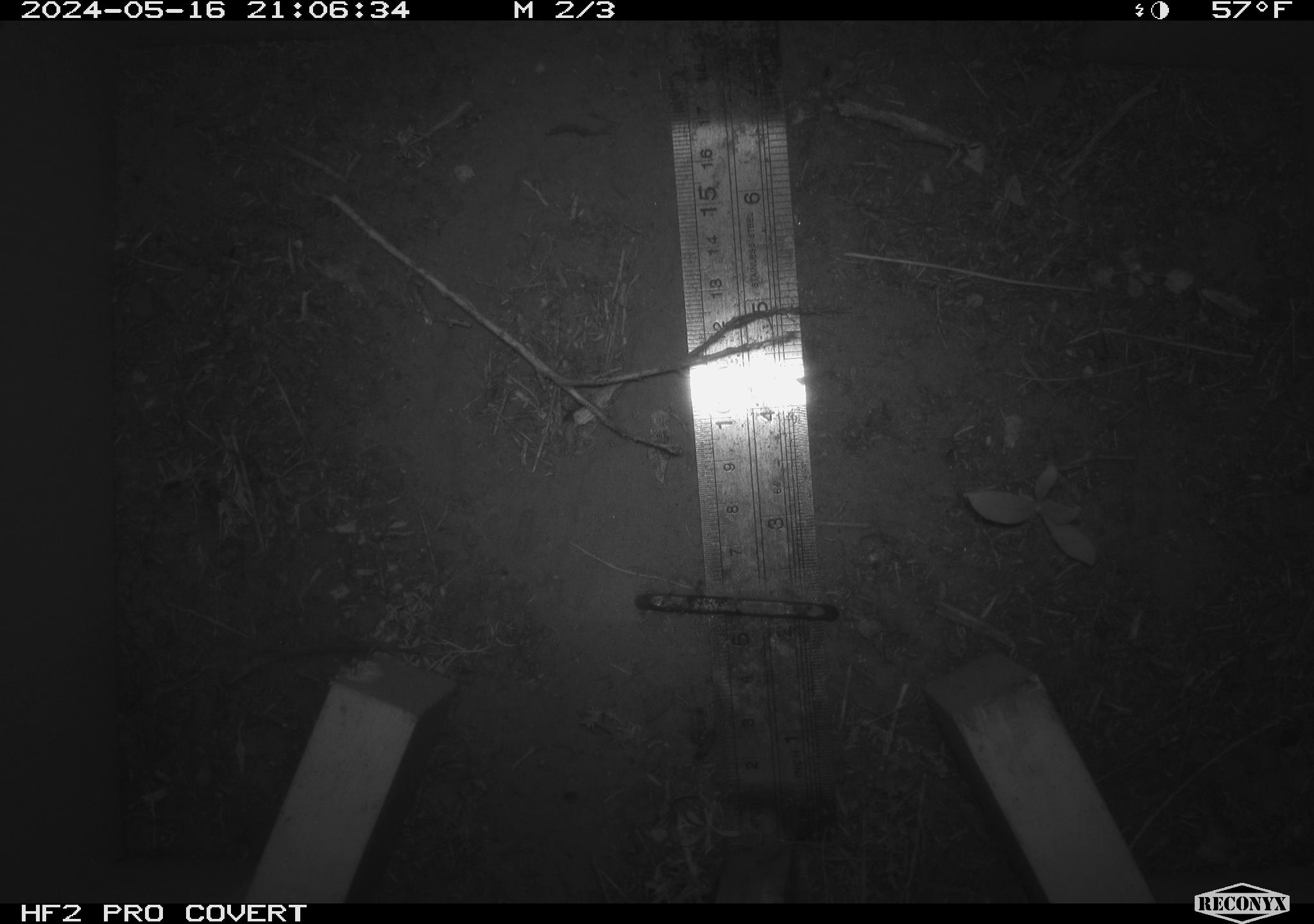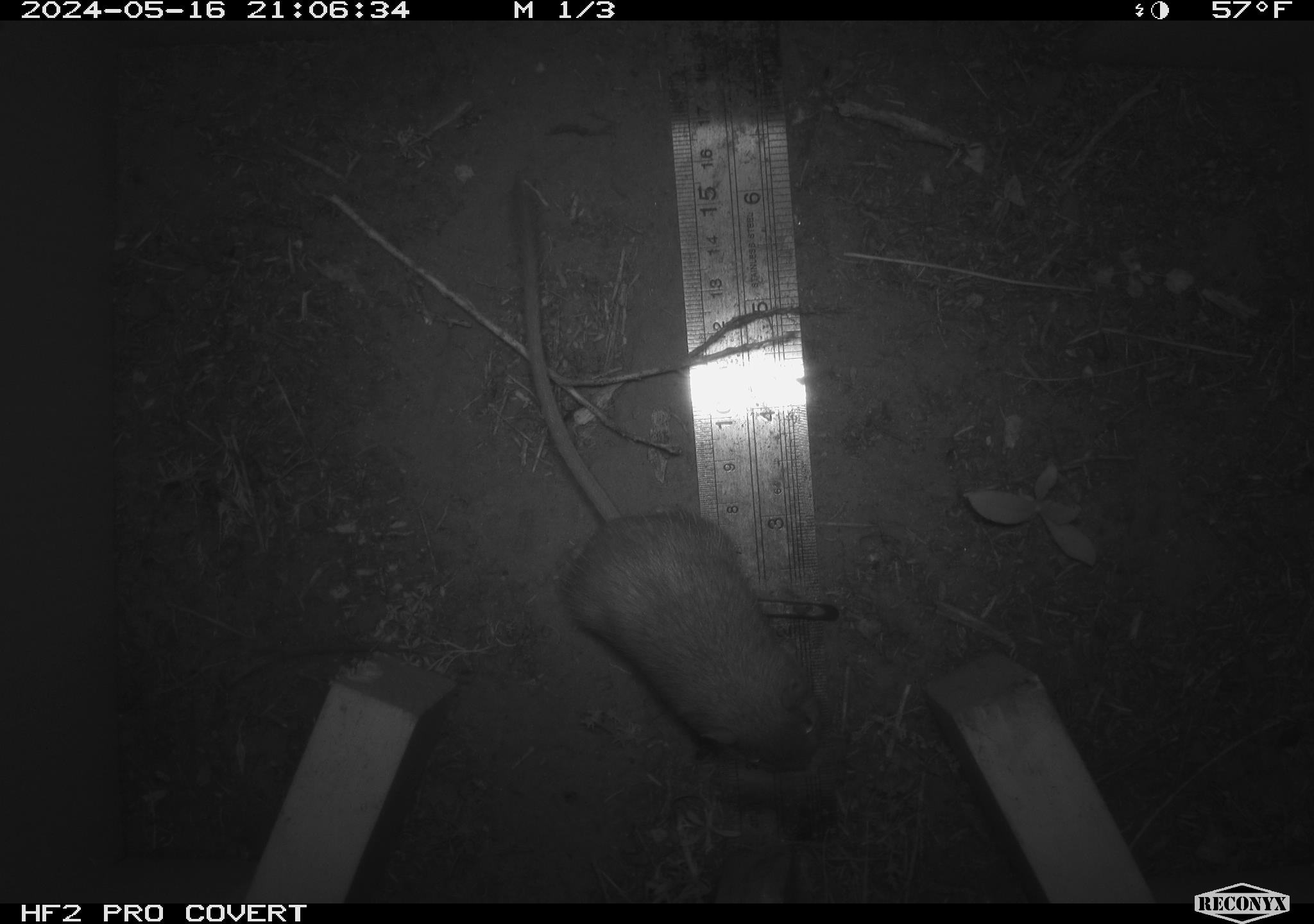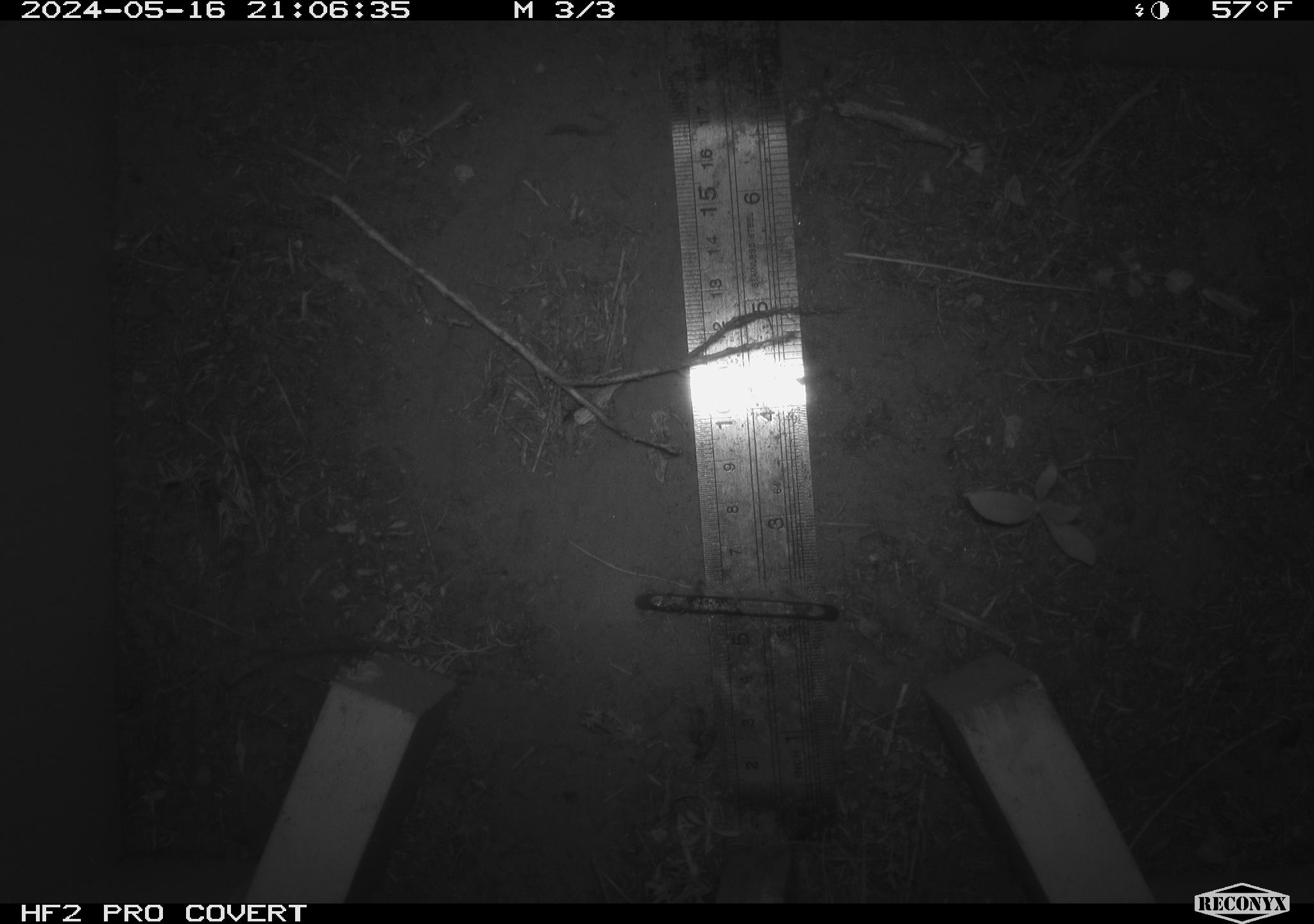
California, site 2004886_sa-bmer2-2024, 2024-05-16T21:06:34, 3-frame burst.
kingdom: Animalia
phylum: Chordata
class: Mammalia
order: Rodentia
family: Heteromyidae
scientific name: Heteromyidae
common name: kangaroo rats and pocket mice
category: heteromyidae family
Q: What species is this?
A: Heteromyidae family (kangaroo rats and pocket mice) (Heteromyidae).